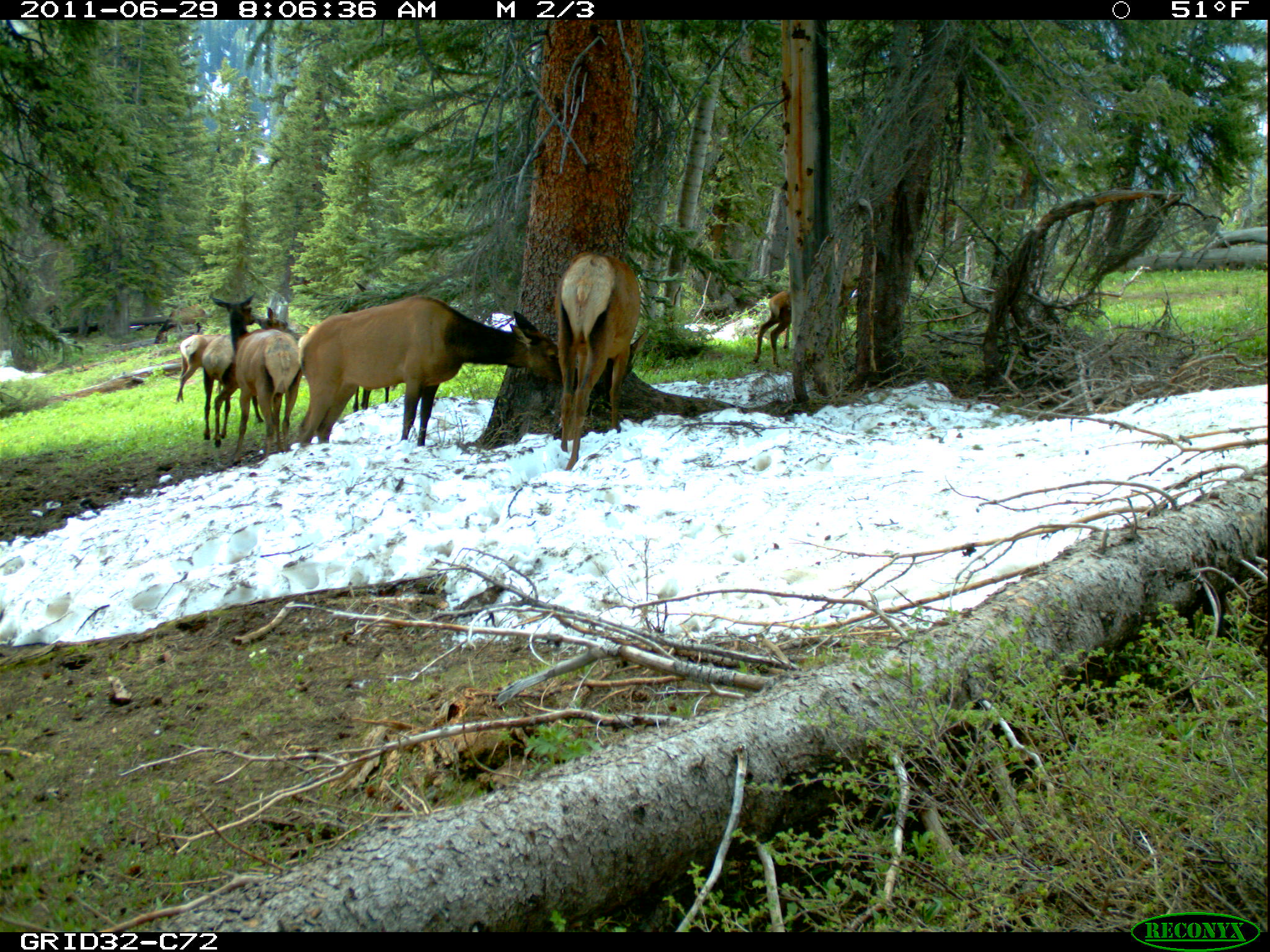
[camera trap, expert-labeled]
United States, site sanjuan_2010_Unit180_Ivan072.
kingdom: Animalia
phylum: Chordata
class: Mammalia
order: Artiodactyla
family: Cervidae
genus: Cervus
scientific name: Cervus elaphus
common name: red deer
Cervus elaphus (red deer).